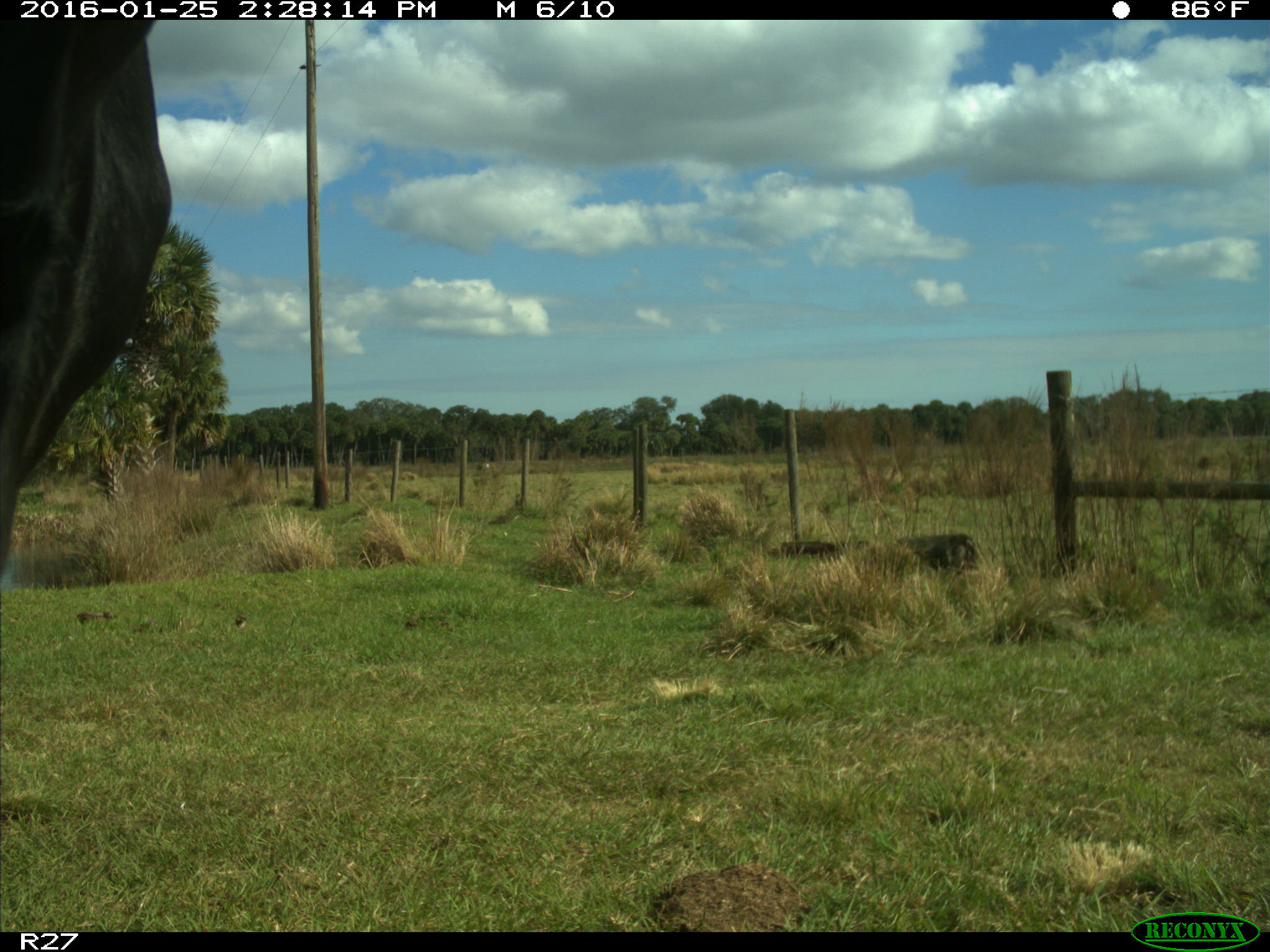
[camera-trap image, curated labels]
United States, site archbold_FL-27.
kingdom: Animalia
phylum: Chordata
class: Mammalia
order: Artiodactyla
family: Bovidae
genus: Bos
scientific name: Bos taurus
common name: domestic cow